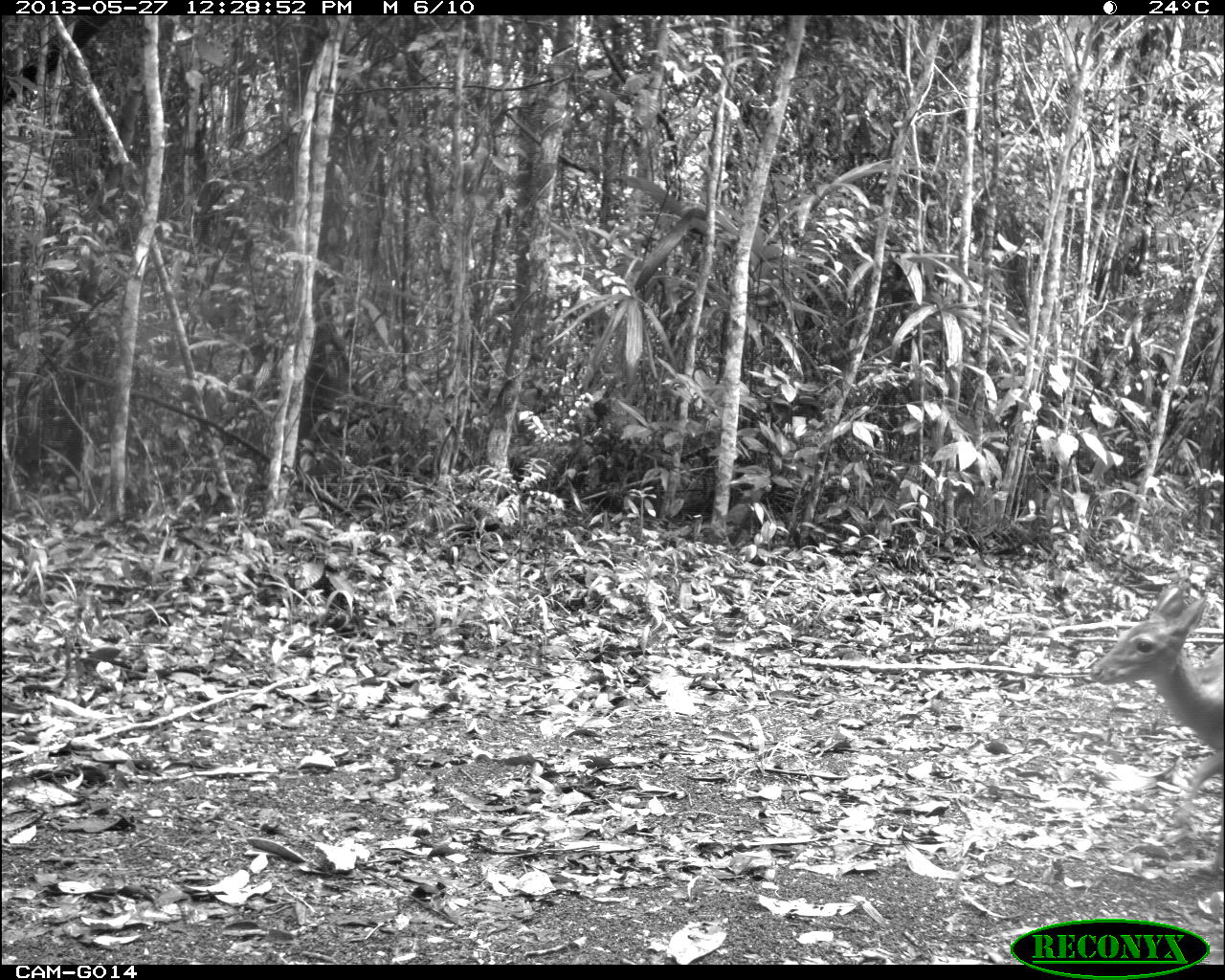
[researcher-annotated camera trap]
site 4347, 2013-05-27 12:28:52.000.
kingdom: Animalia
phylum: Chordata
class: Mammalia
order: Artiodactyla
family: Cervidae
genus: Odocoileus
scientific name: Odocoileus virginianus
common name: white-tailed deer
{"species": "Odocoileus virginianus (white-tailed deer)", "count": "1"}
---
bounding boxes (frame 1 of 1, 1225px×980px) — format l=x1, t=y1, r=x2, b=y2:
odocoileus virginianus: l=1088, t=580, r=1225, b=876